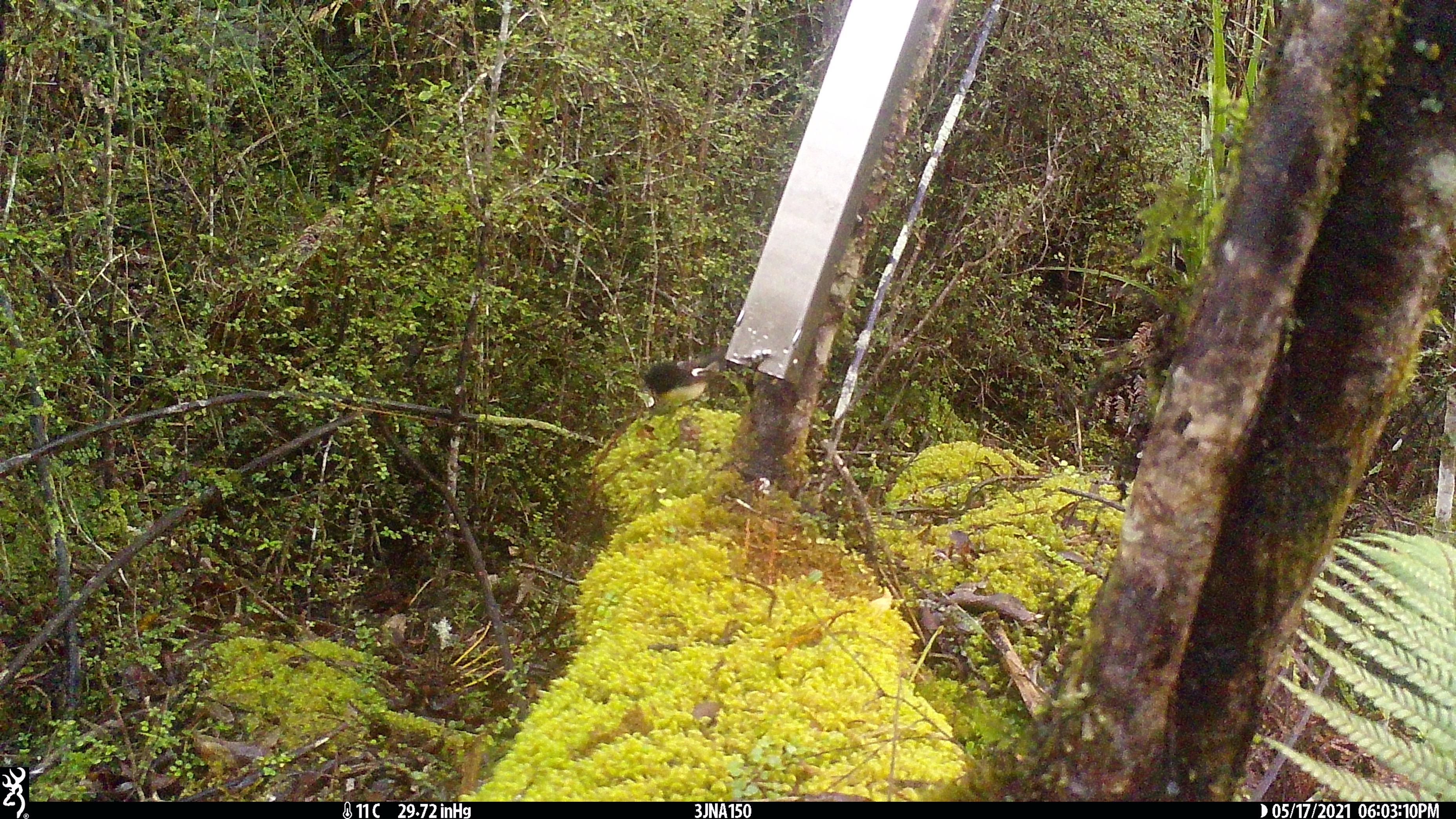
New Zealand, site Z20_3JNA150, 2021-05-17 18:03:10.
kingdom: Animalia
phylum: Chordata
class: Aves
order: Passeriformes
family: Petroicidae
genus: Petroica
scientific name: Petroica macrocephala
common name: tomtit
Tomtit (Petroica macrocephala).